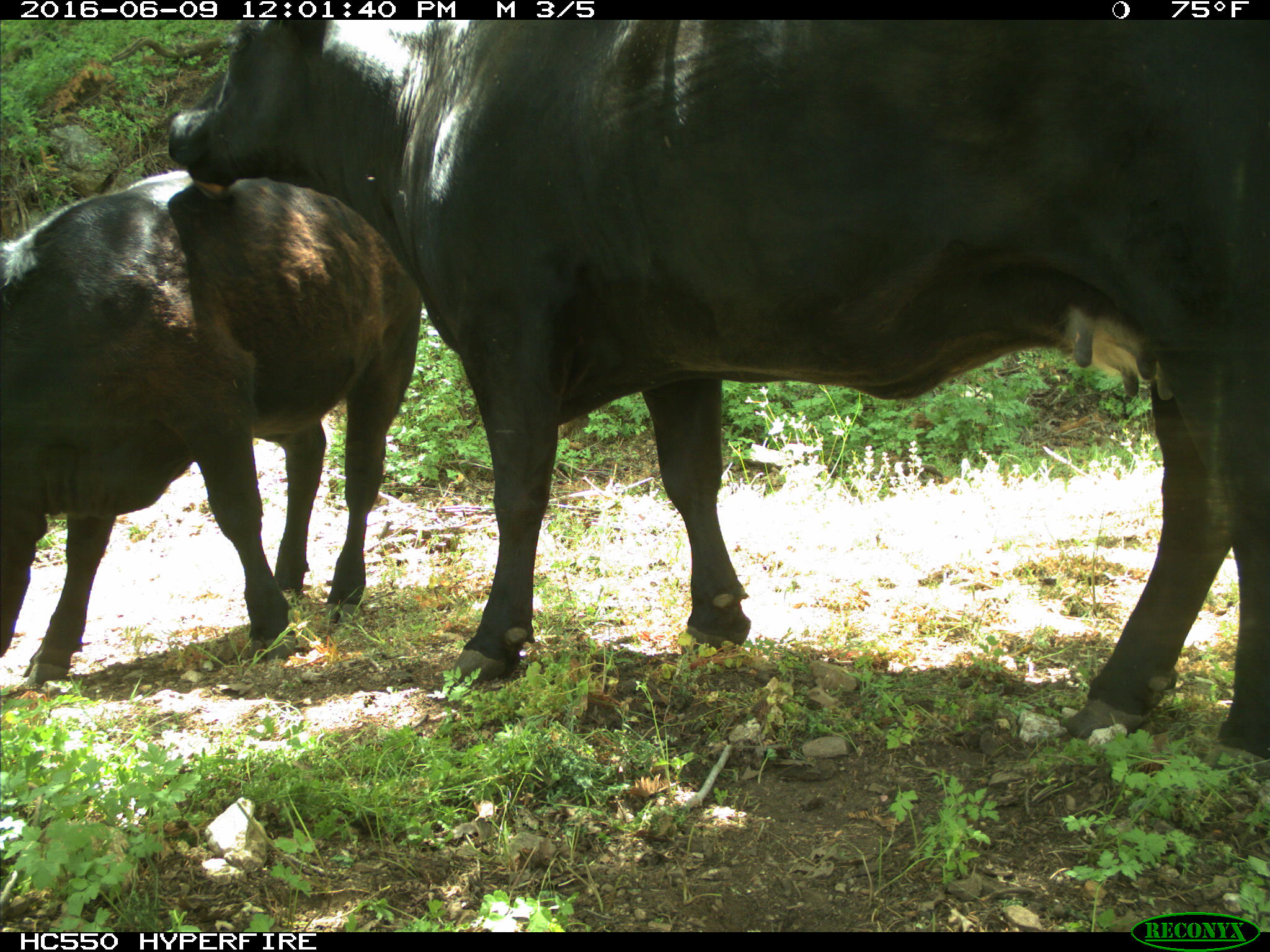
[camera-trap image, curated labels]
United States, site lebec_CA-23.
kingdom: Animalia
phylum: Chordata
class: Mammalia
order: Artiodactyla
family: Bovidae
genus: Bos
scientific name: Bos taurus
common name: domestic cow